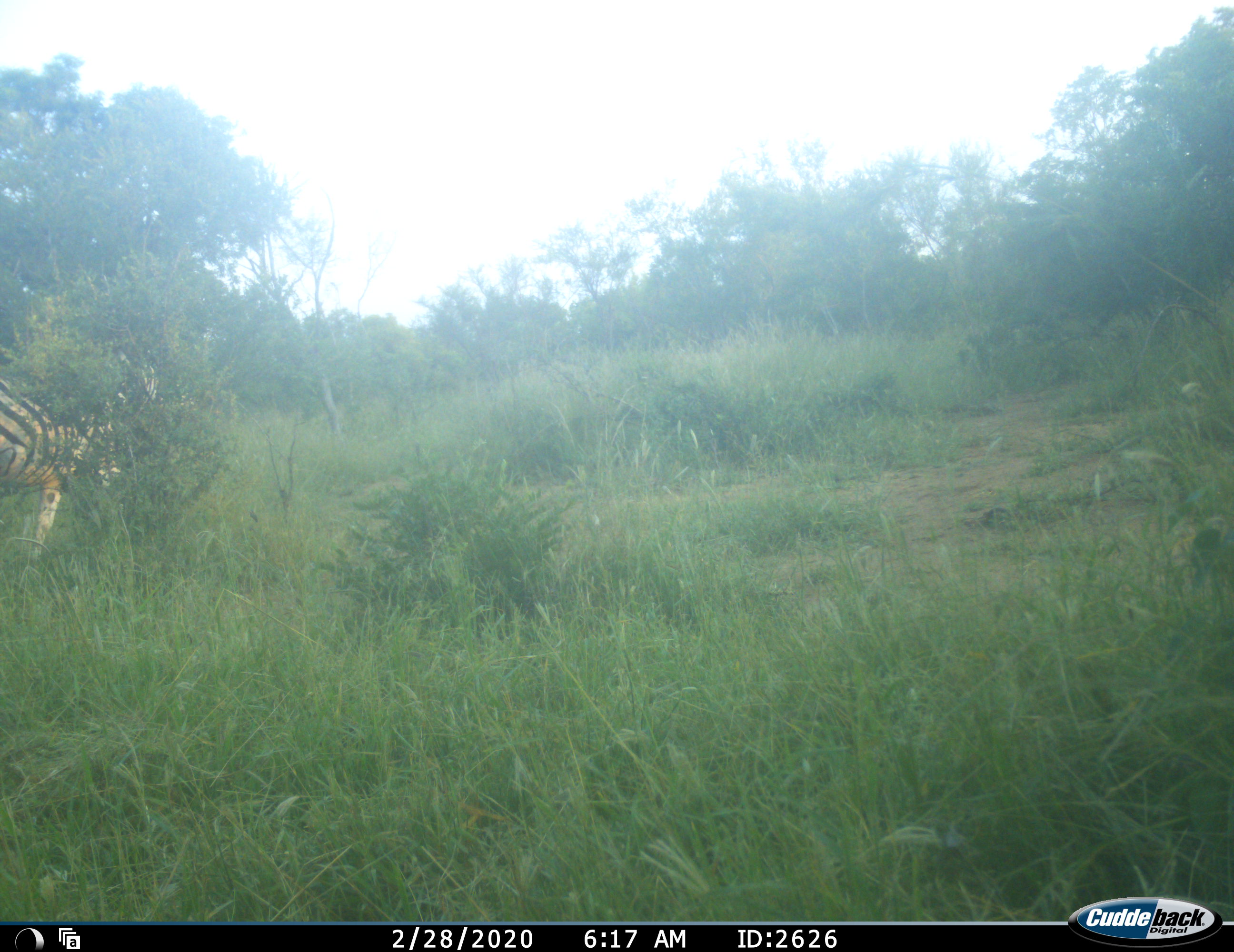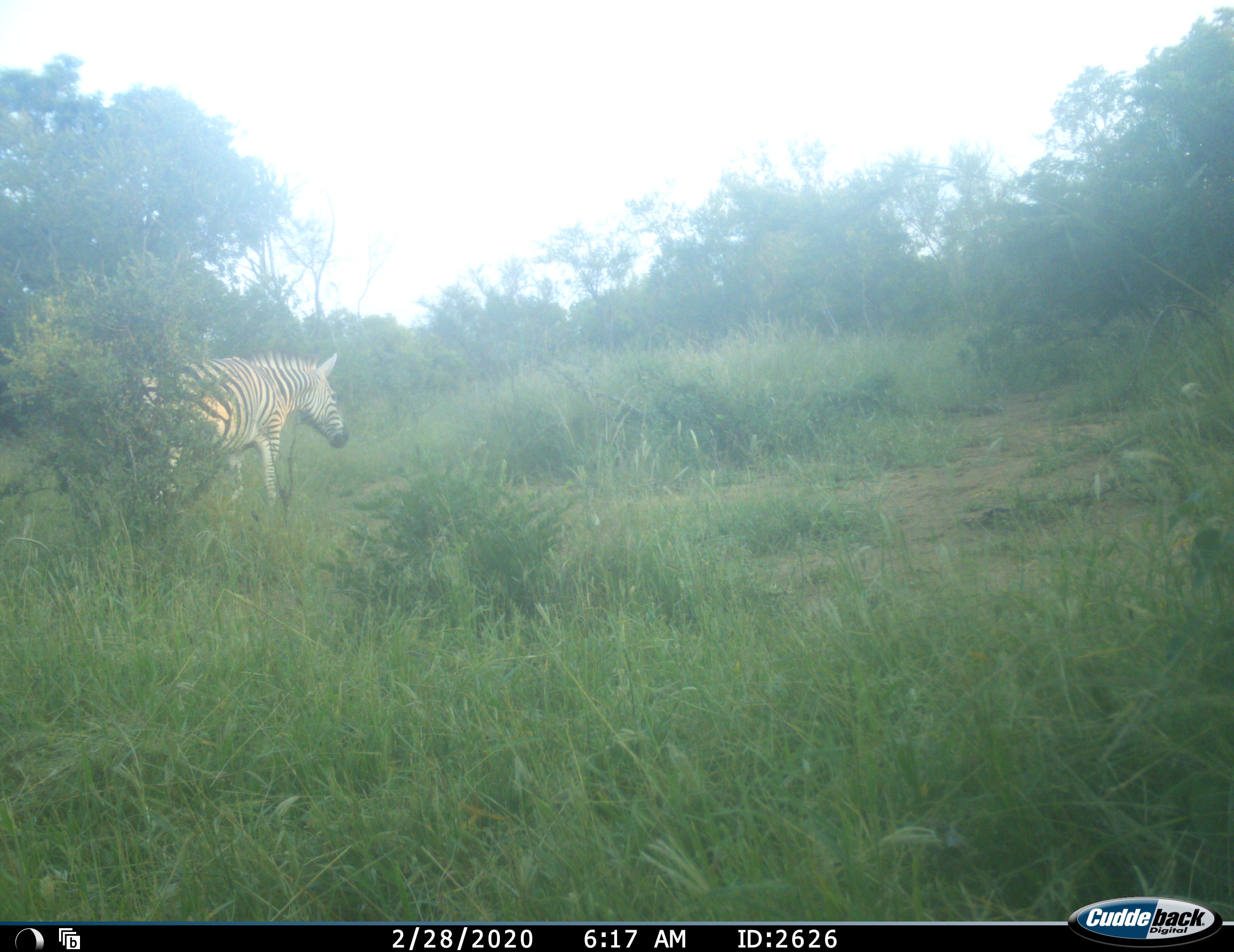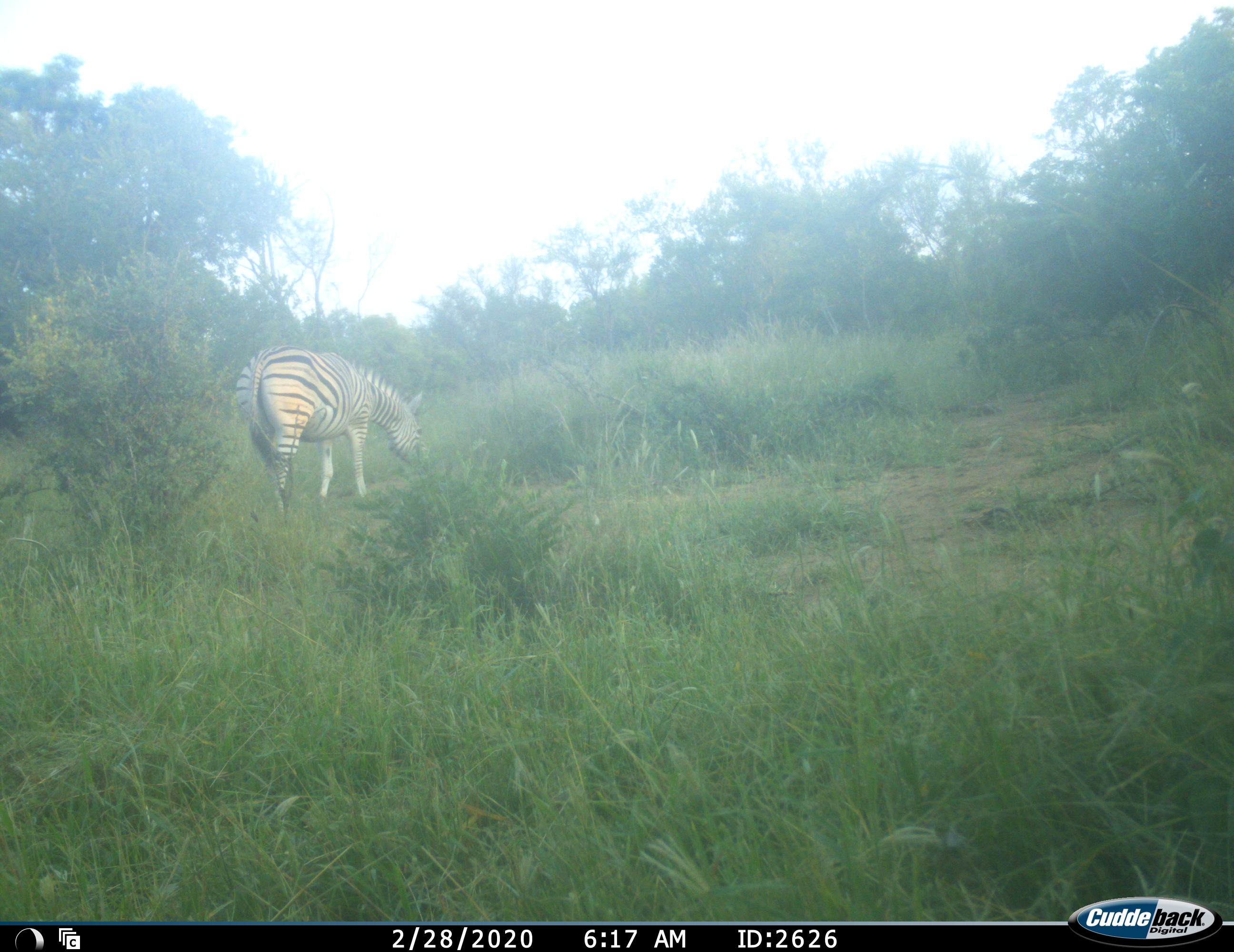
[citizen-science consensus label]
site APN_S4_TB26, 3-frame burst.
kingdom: Animalia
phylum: Chordata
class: Mammalia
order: Perissodactyla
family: Equidae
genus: Equus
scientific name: Equus quagga burchellii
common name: burchell's zebra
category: zebraburchells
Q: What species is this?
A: Zebraburchells (burchell's zebra) (Equus quagga burchellii).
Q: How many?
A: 1.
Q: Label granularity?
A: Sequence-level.